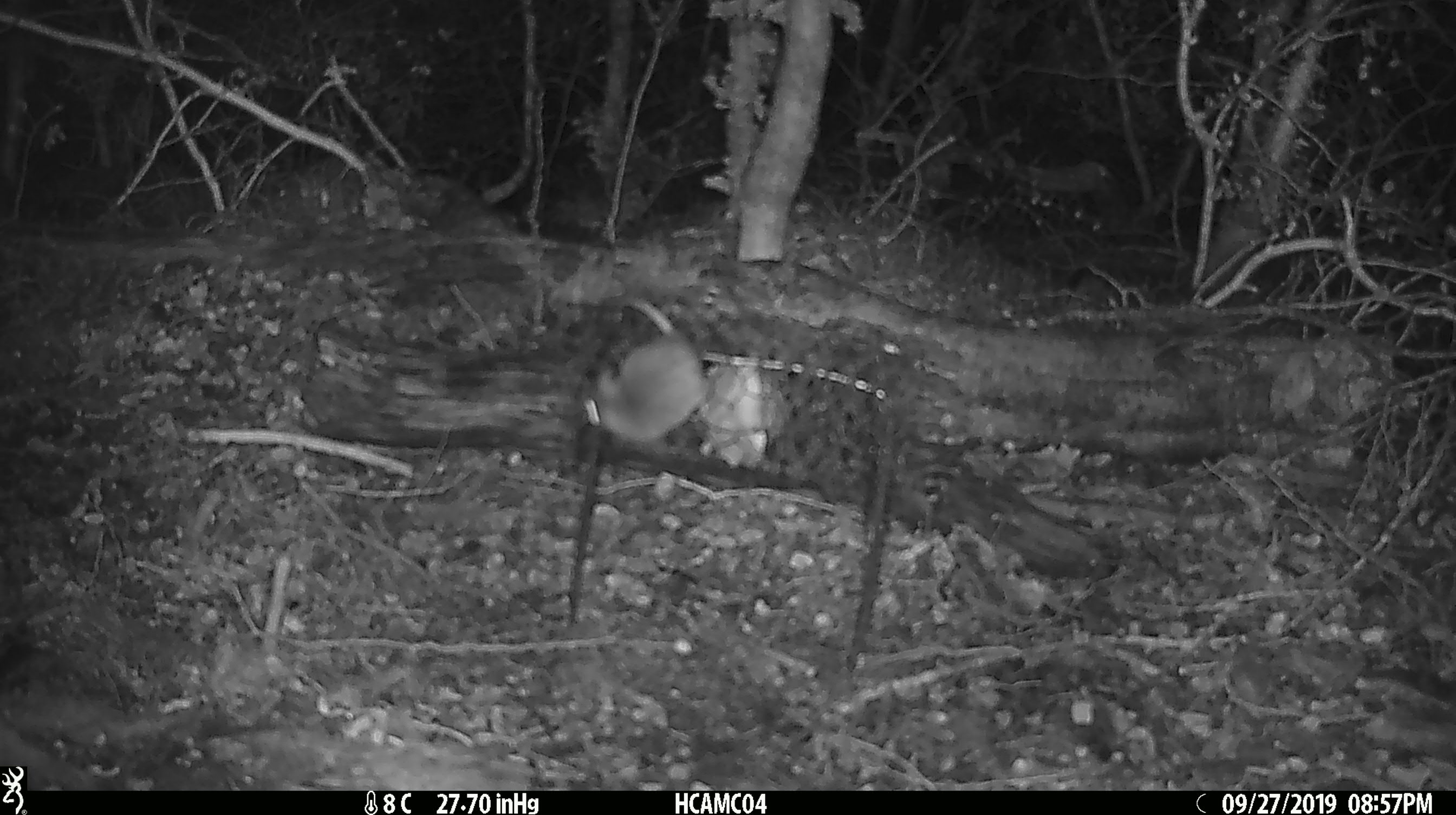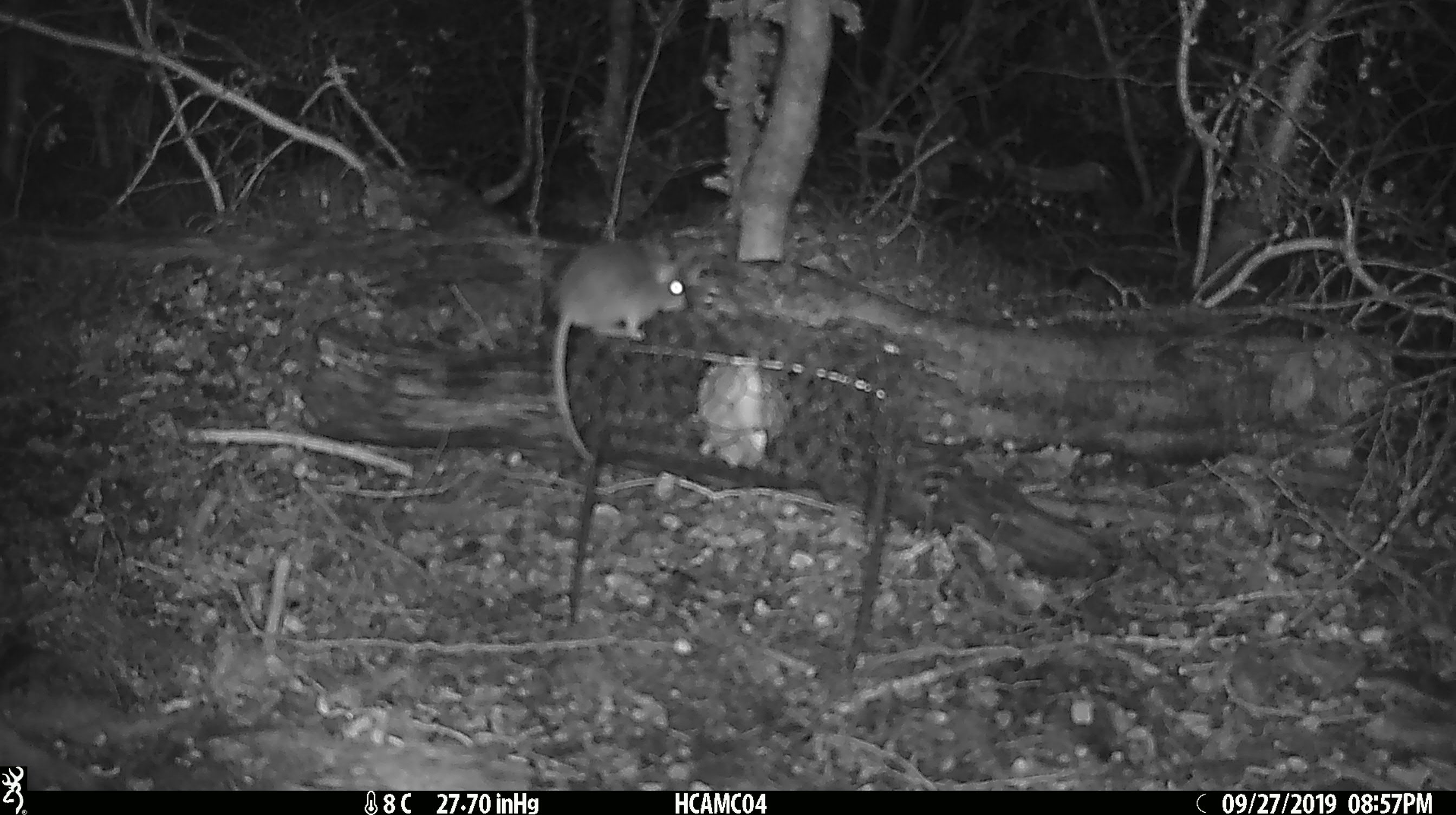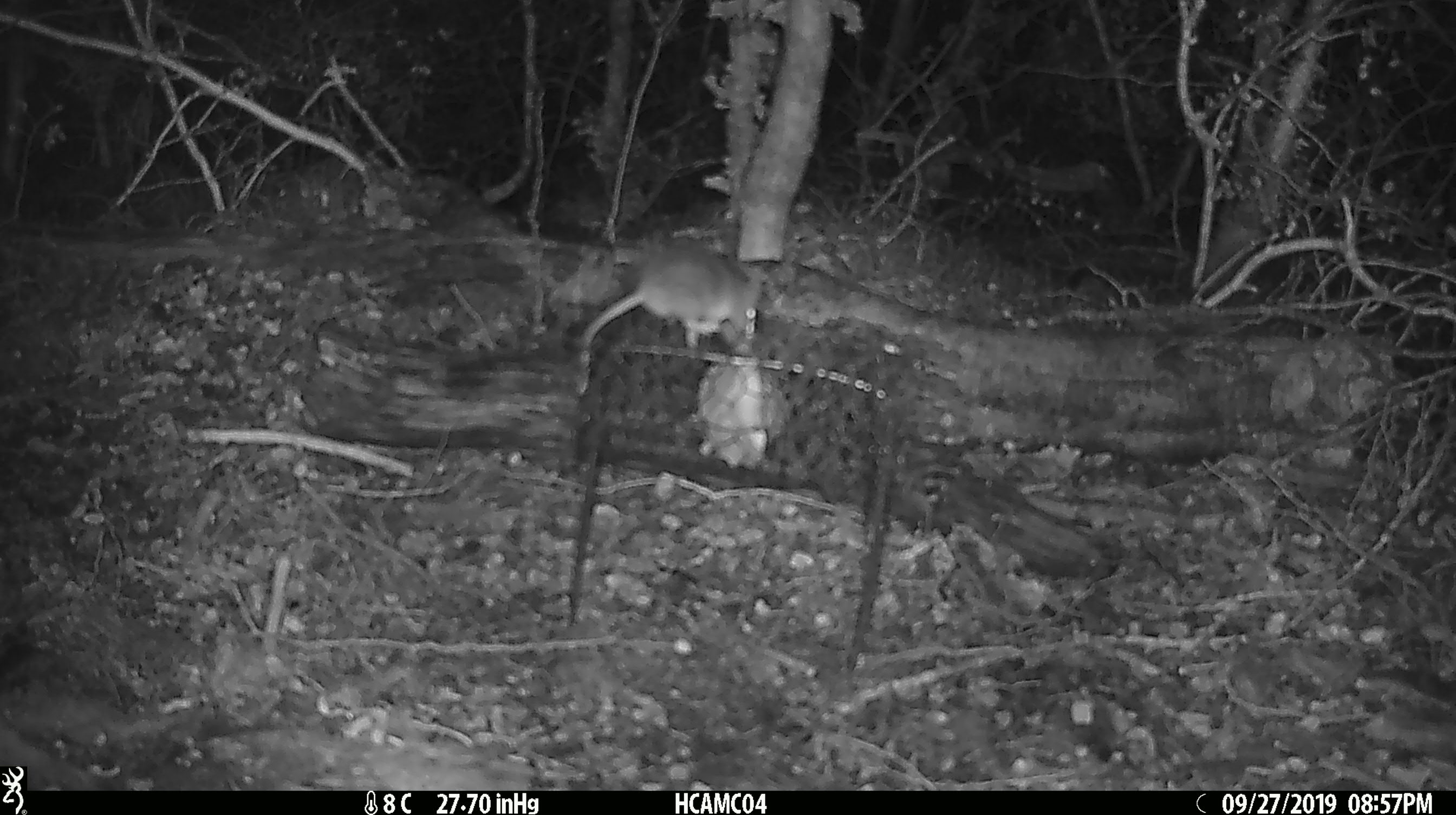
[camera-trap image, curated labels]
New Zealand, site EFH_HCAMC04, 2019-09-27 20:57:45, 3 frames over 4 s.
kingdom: Animalia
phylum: Chordata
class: Mammalia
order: Rodentia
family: Muridae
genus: Mus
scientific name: Mus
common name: mouse